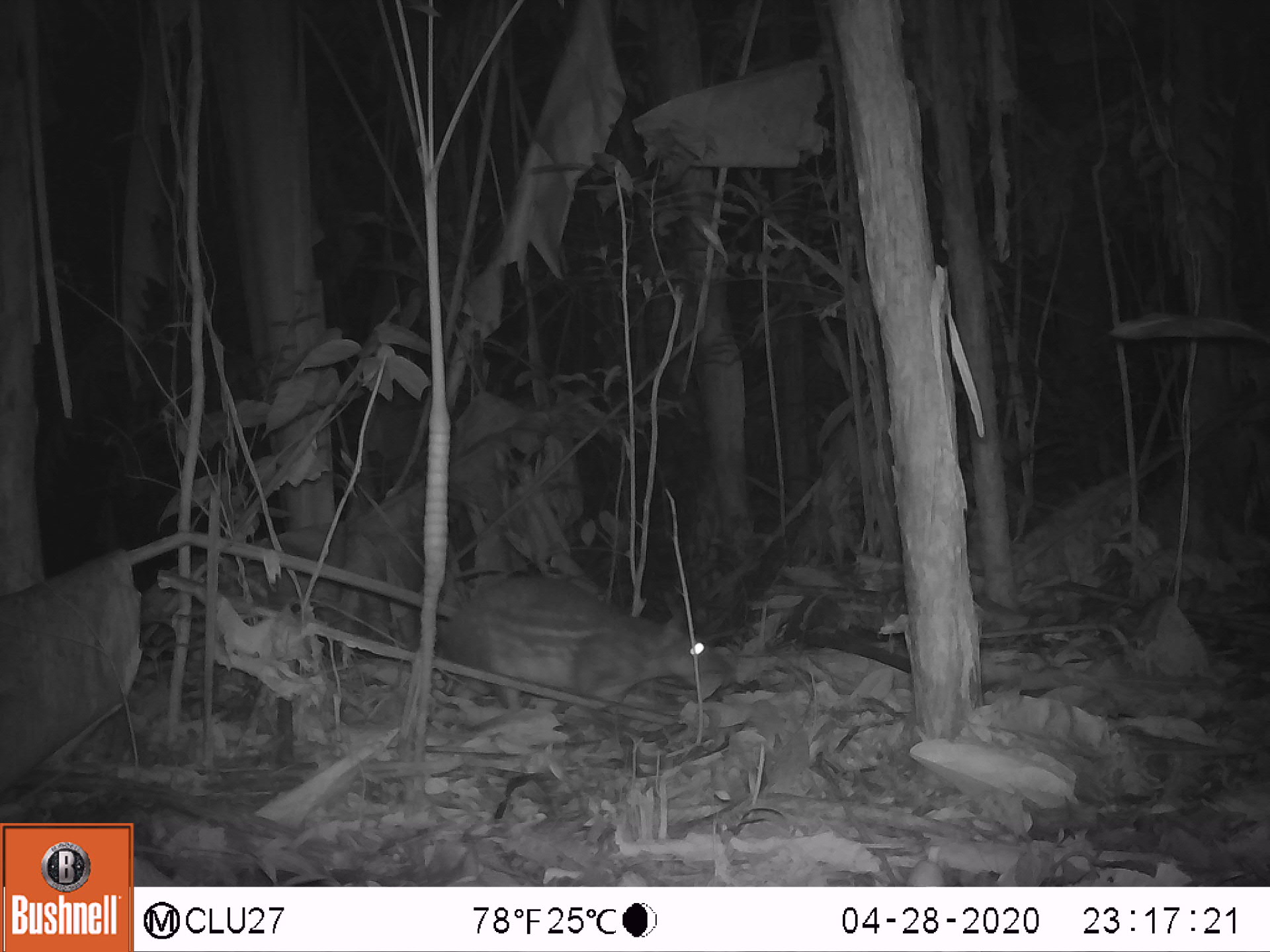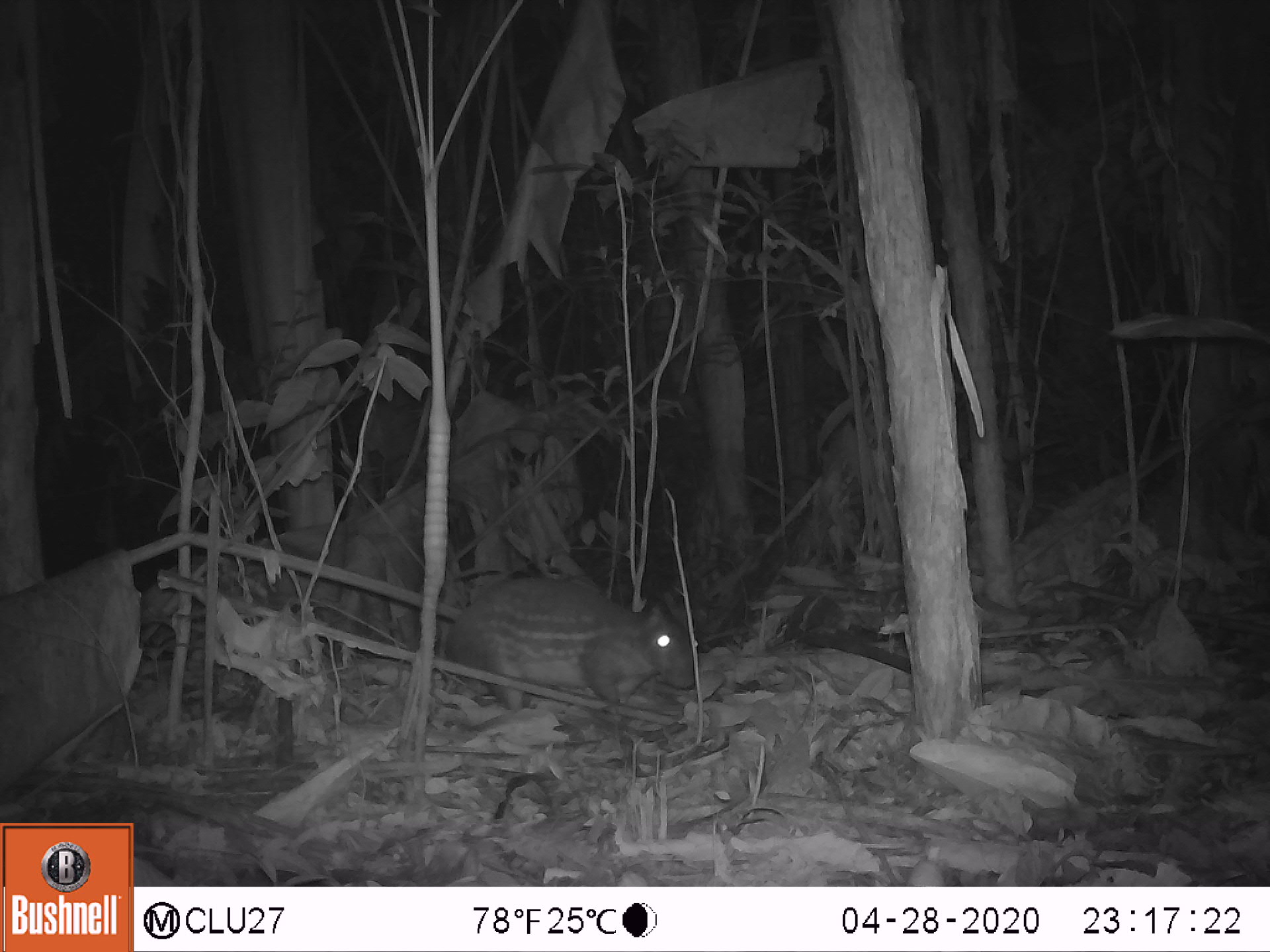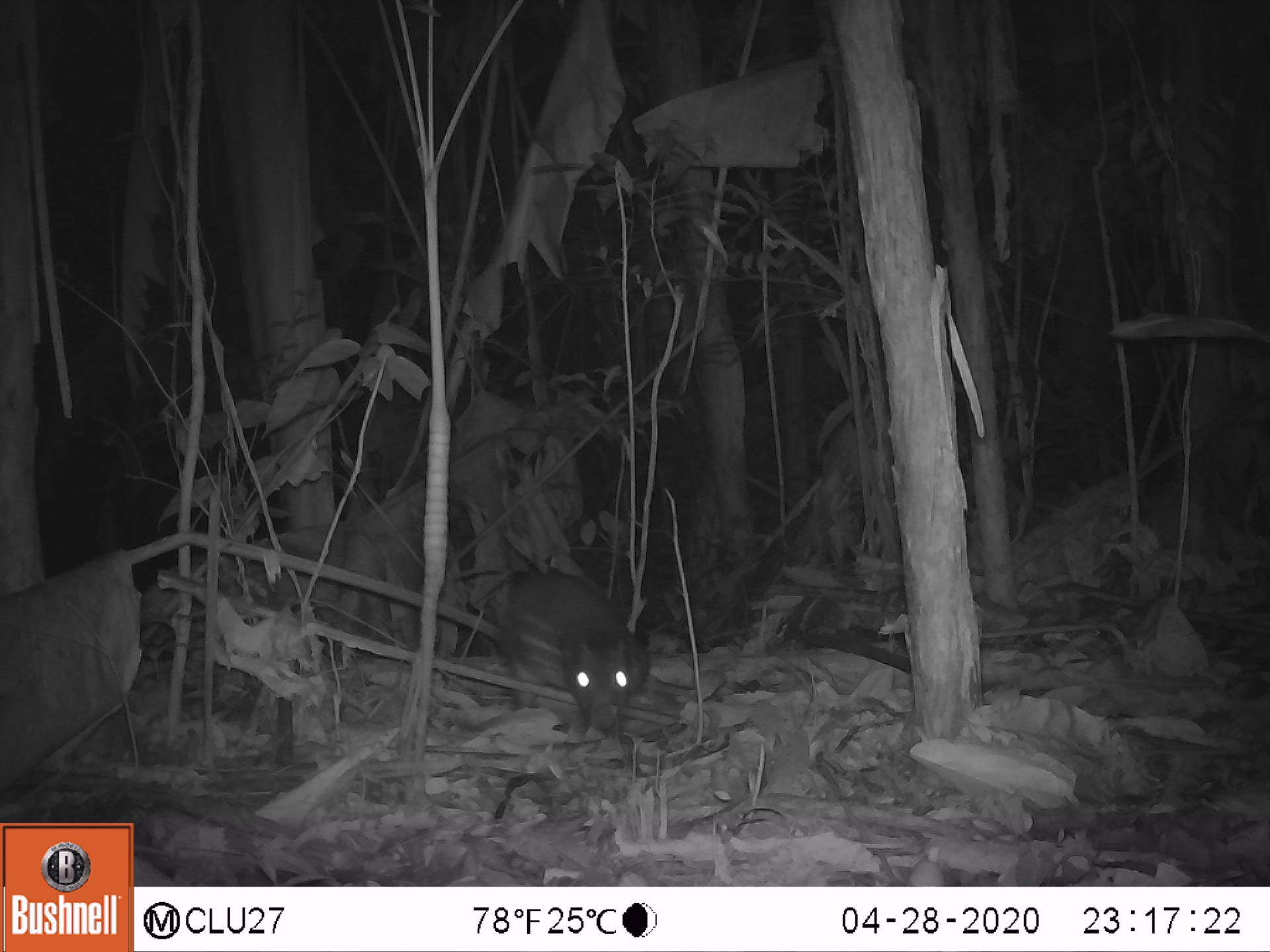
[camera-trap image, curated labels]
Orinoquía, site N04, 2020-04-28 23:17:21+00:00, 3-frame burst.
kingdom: Animalia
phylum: Chordata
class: Mammalia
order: Rodentia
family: Cuniculidae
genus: Cuniculus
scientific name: Cuniculus paca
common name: spotted paca